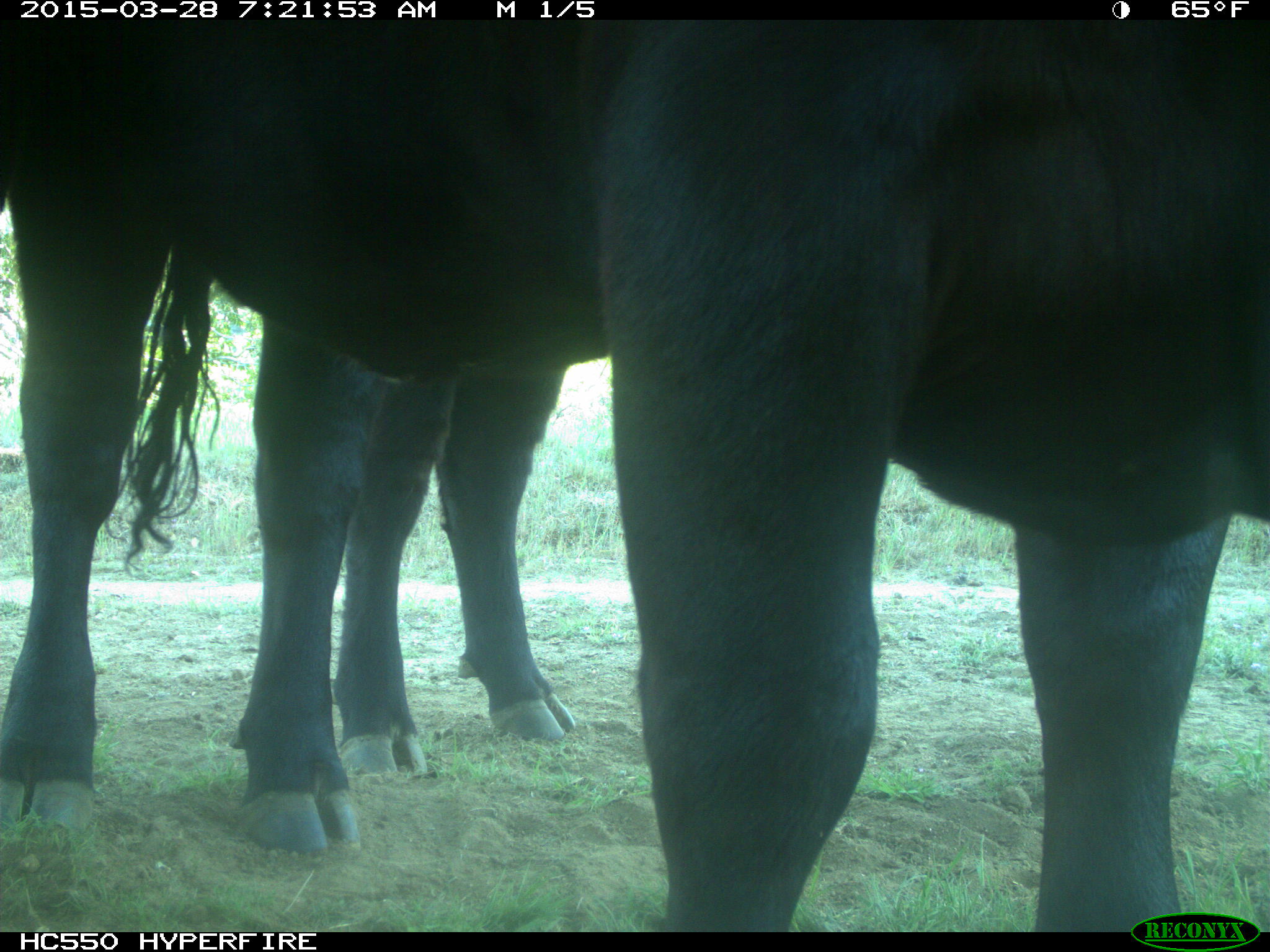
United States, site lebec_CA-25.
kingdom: Animalia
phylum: Chordata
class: Mammalia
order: Artiodactyla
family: Bovidae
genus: Bos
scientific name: Bos taurus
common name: domestic cow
Bos taurus (domestic cow).